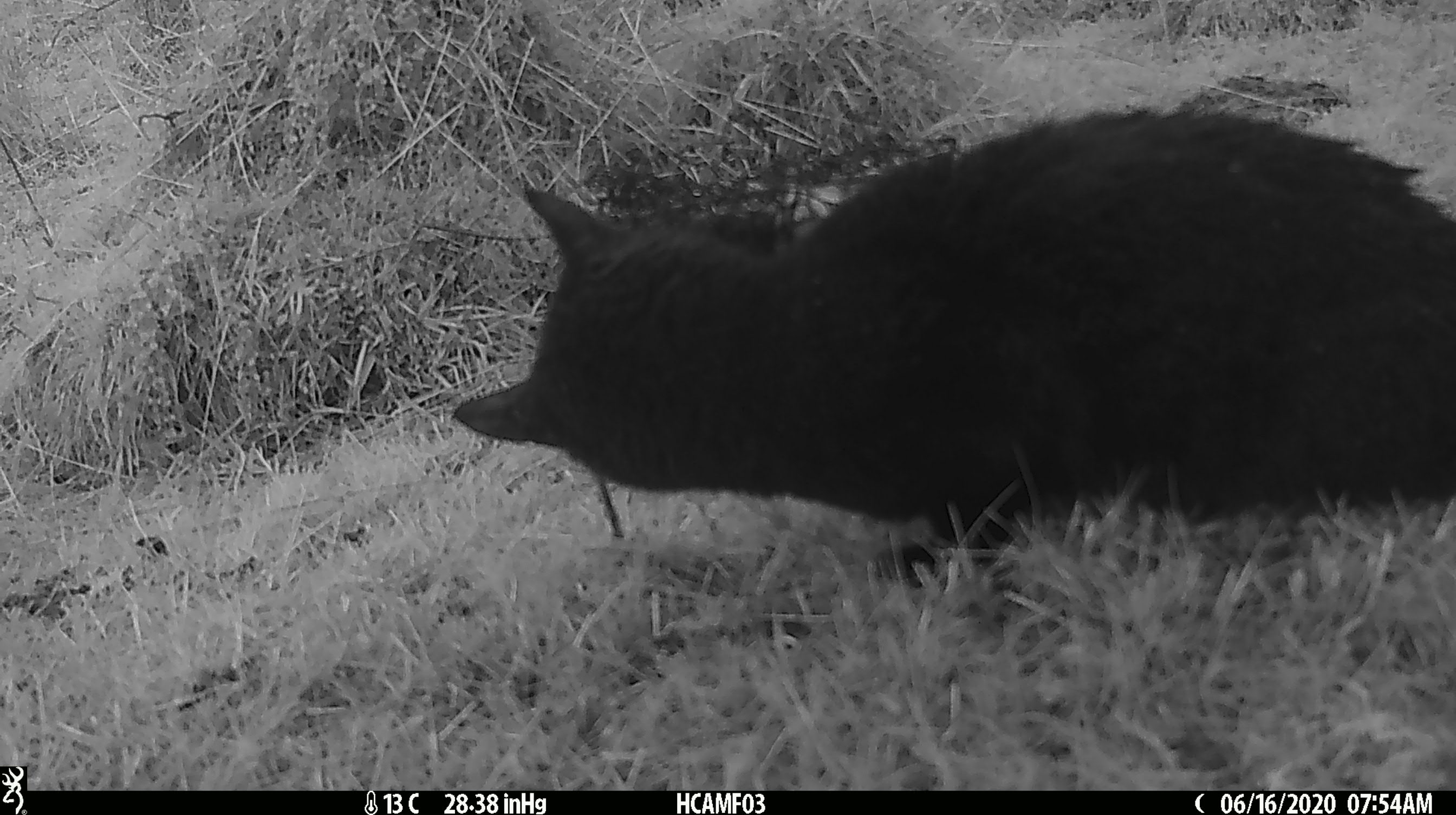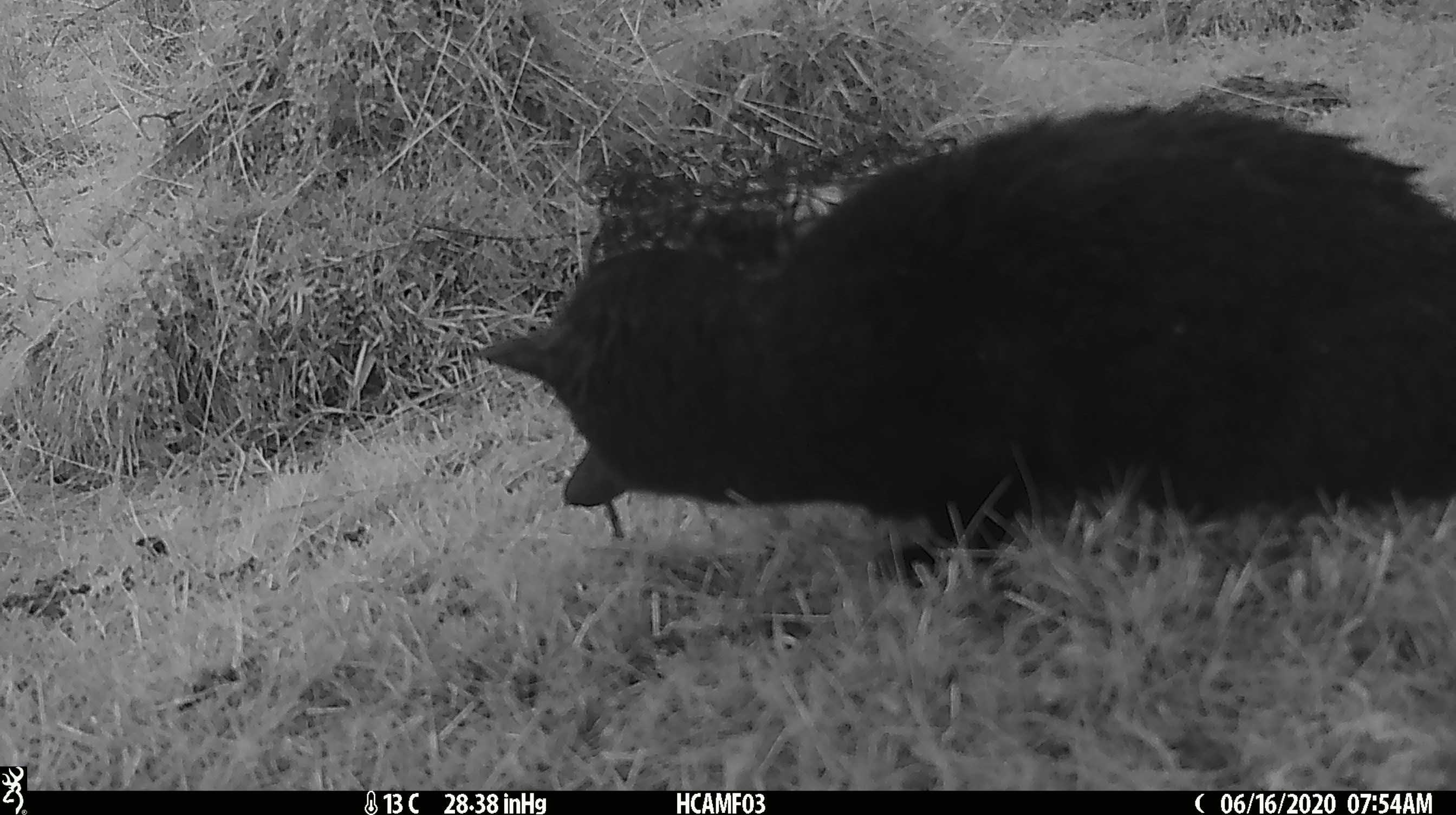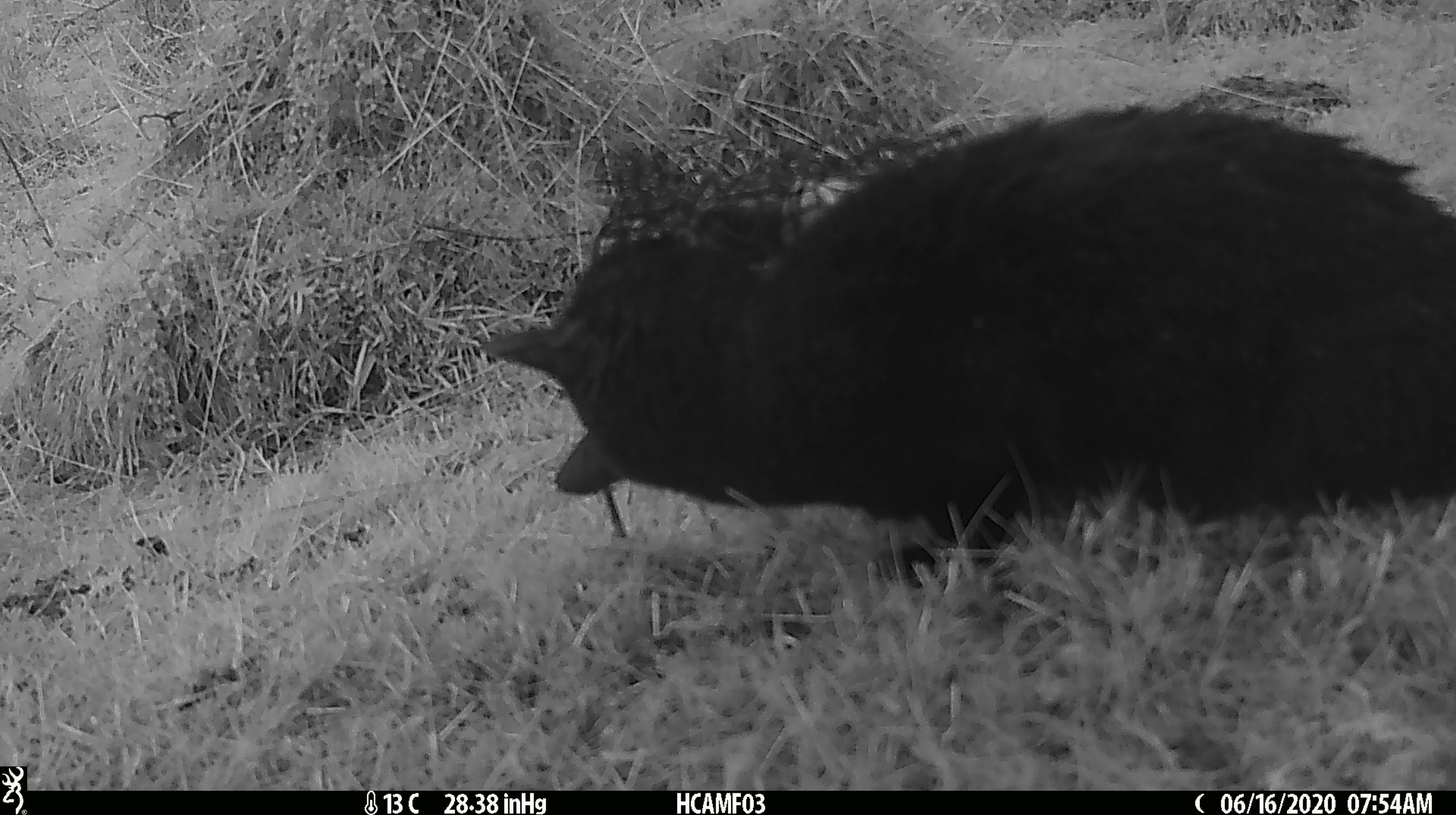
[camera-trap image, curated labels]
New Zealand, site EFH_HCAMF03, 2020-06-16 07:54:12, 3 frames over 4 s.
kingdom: Animalia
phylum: Chordata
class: Mammalia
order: Carnivora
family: Felidae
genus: Felis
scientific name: Felis catus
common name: domestic cat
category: cat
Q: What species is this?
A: Cat (domestic cat) (Felis catus).